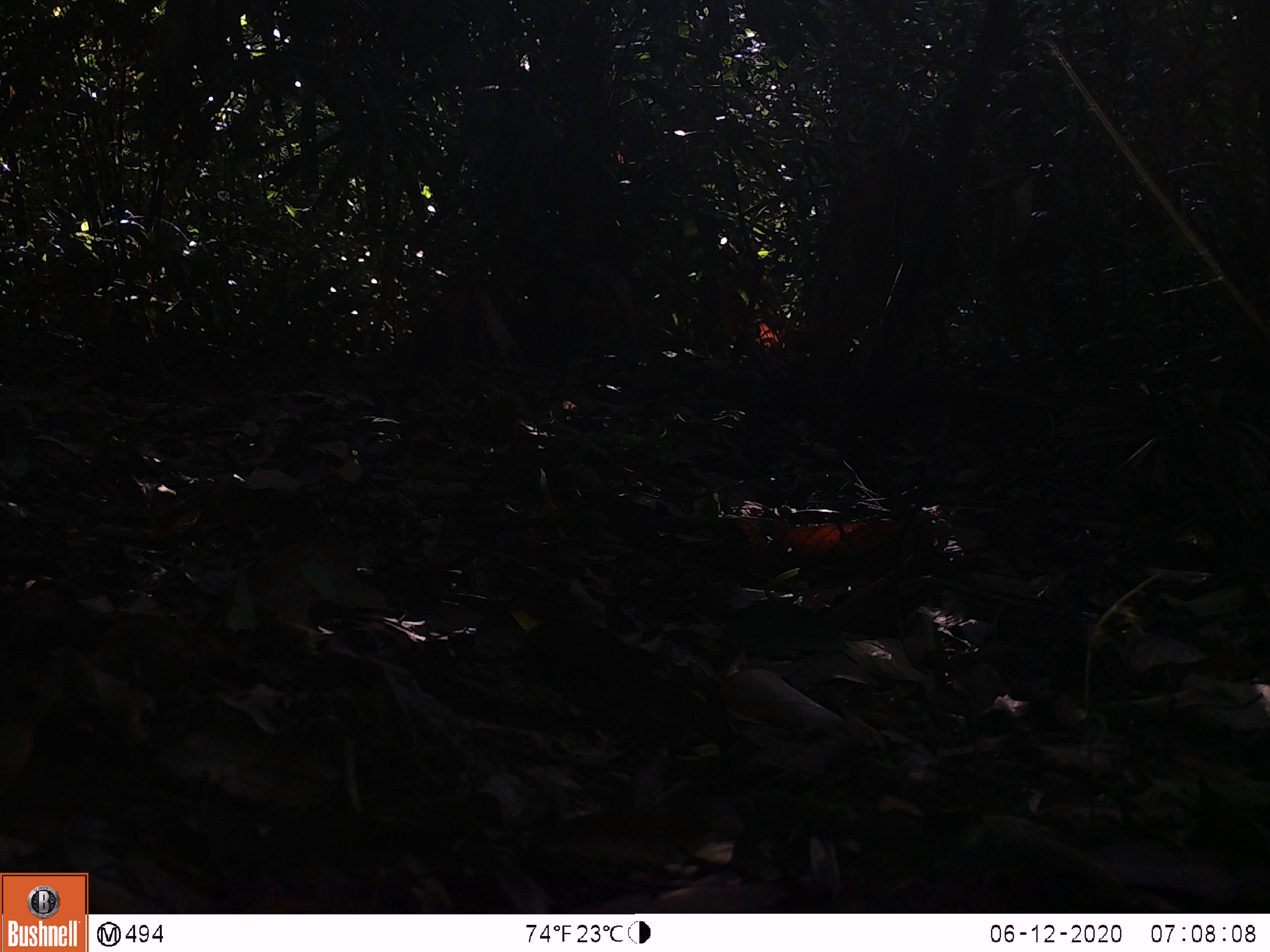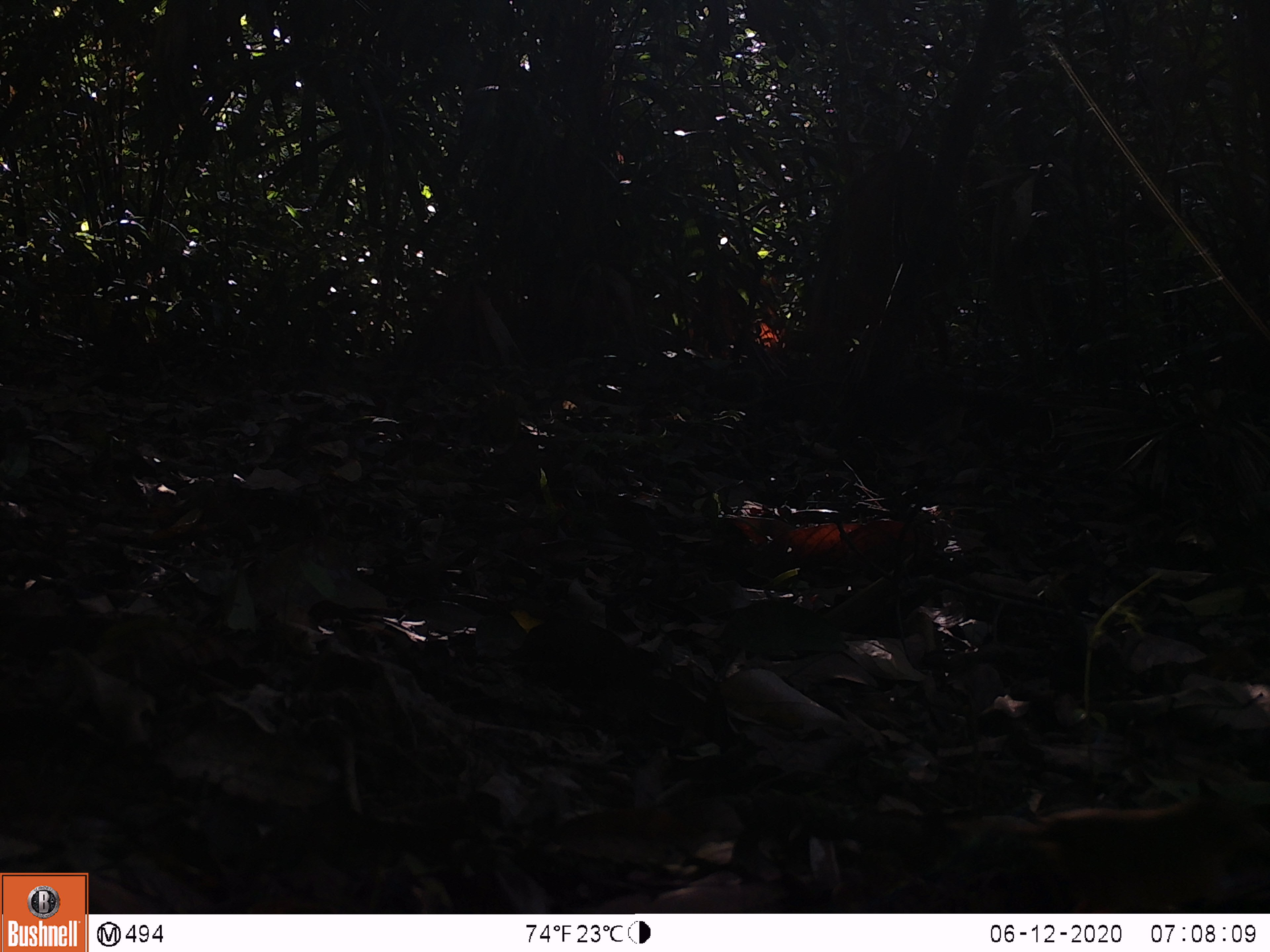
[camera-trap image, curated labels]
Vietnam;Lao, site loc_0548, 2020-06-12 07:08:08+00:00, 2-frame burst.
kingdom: Animalia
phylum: Chordata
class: Mammalia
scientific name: Mammalia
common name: mammal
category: unidentified small mammal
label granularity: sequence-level